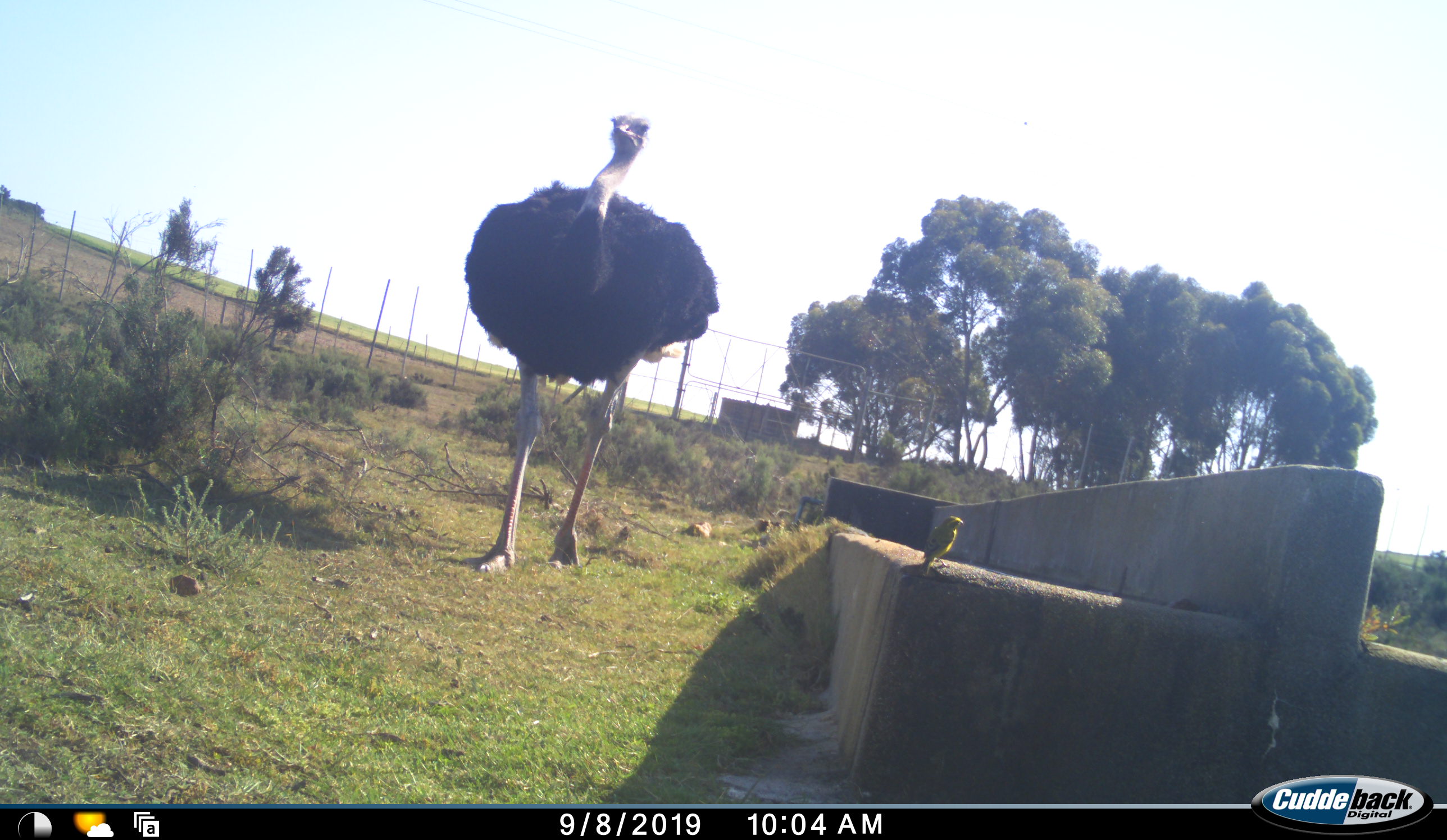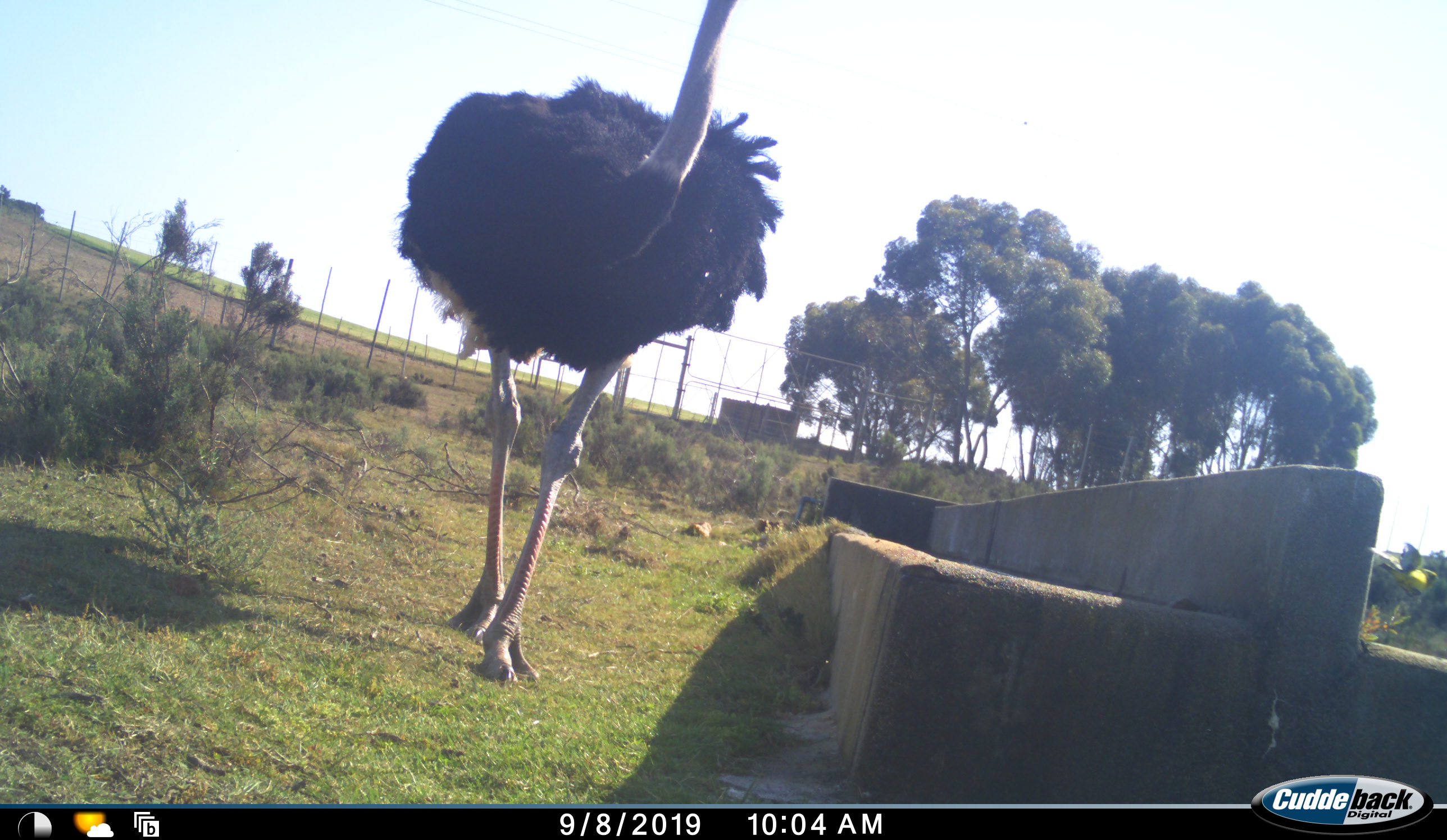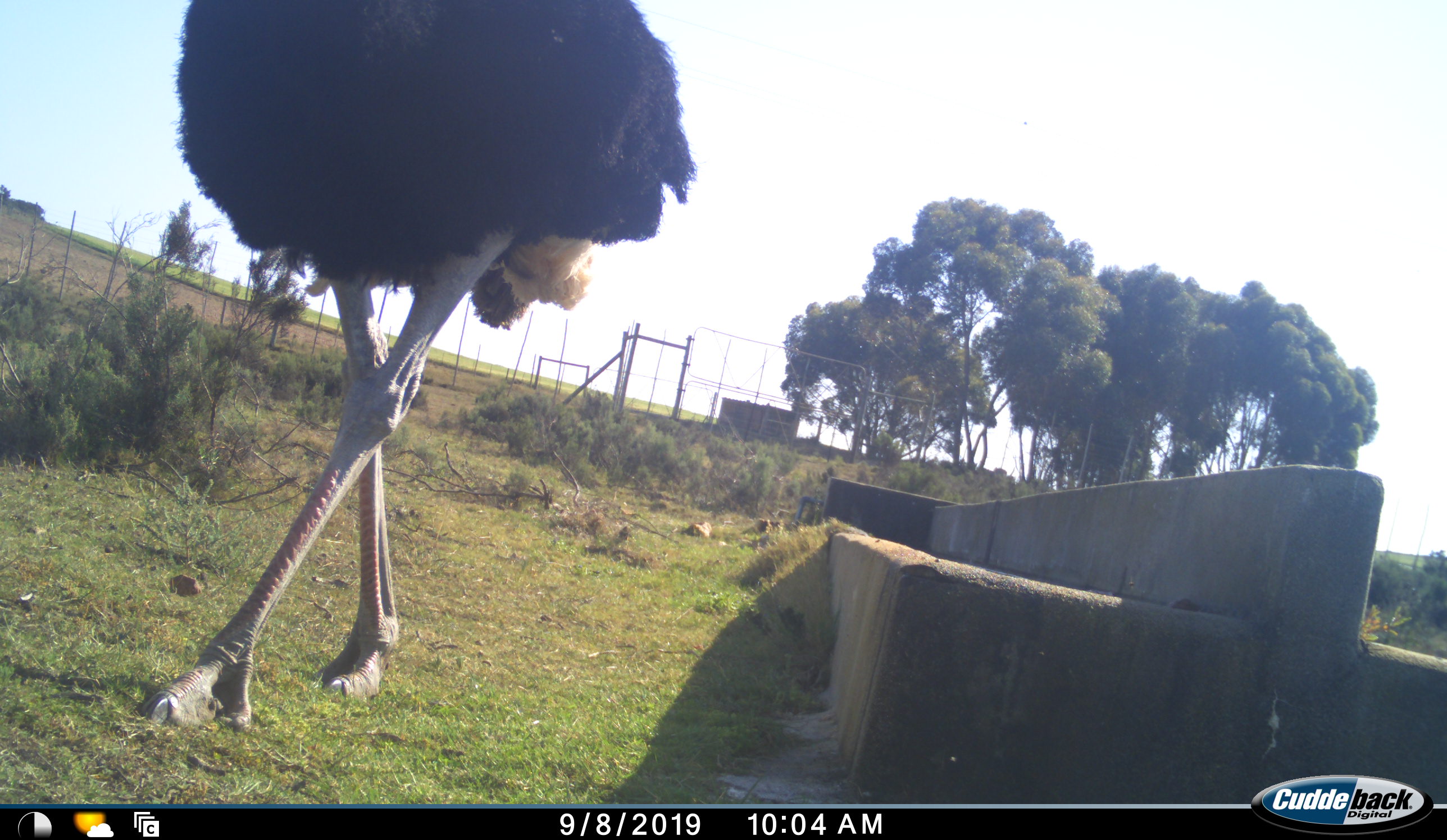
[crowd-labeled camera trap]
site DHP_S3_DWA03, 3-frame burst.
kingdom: Animalia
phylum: Chordata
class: Aves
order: Struthioniformes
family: Struthionidae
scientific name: Struthionidae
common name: ostrich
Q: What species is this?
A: Ostrich (Struthionidae).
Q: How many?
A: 1.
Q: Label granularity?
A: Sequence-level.